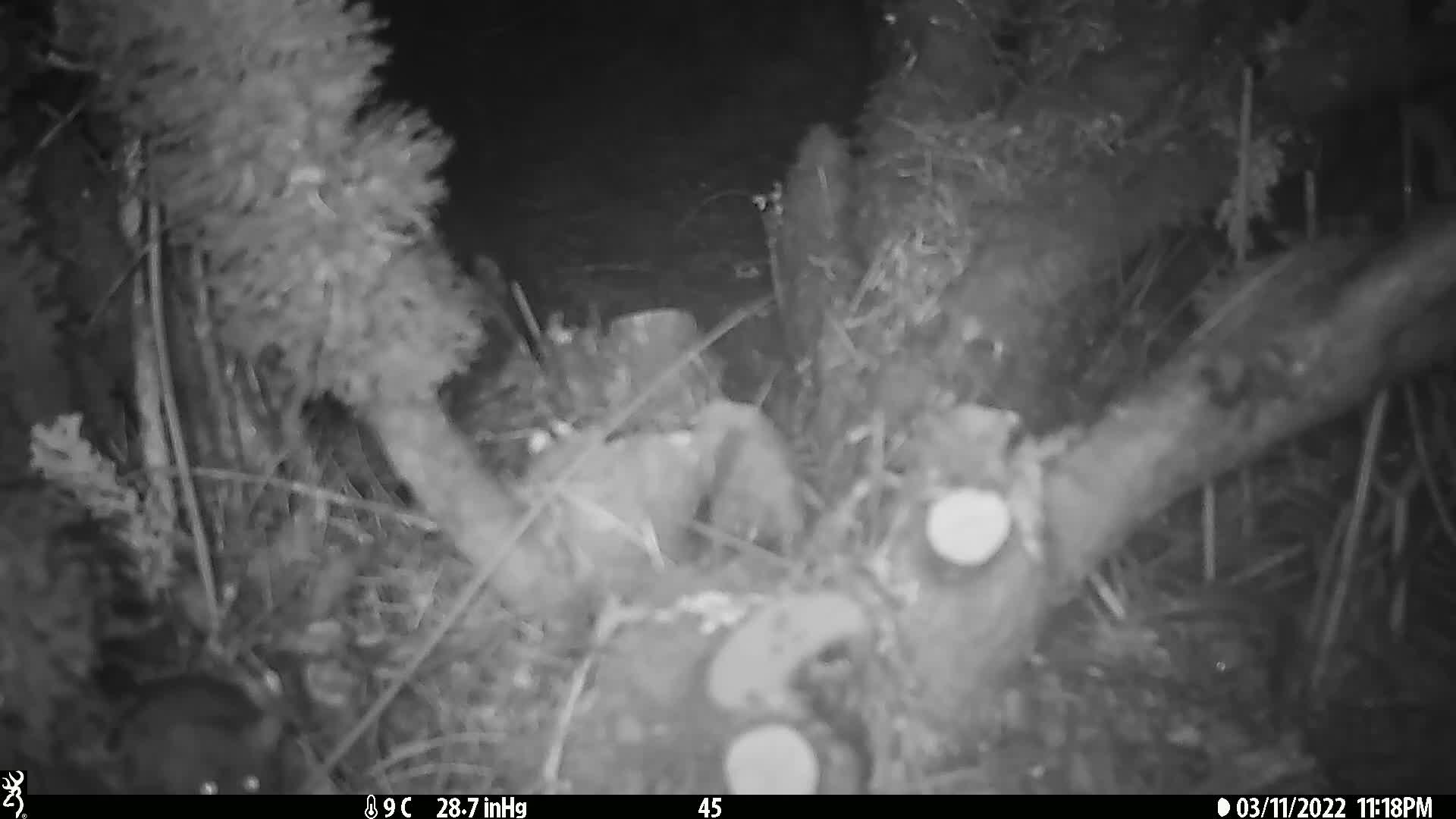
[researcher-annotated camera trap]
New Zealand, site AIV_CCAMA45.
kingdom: Animalia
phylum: Chordata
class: Mammalia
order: Rodentia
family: Muridae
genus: Mus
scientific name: Mus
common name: mouse